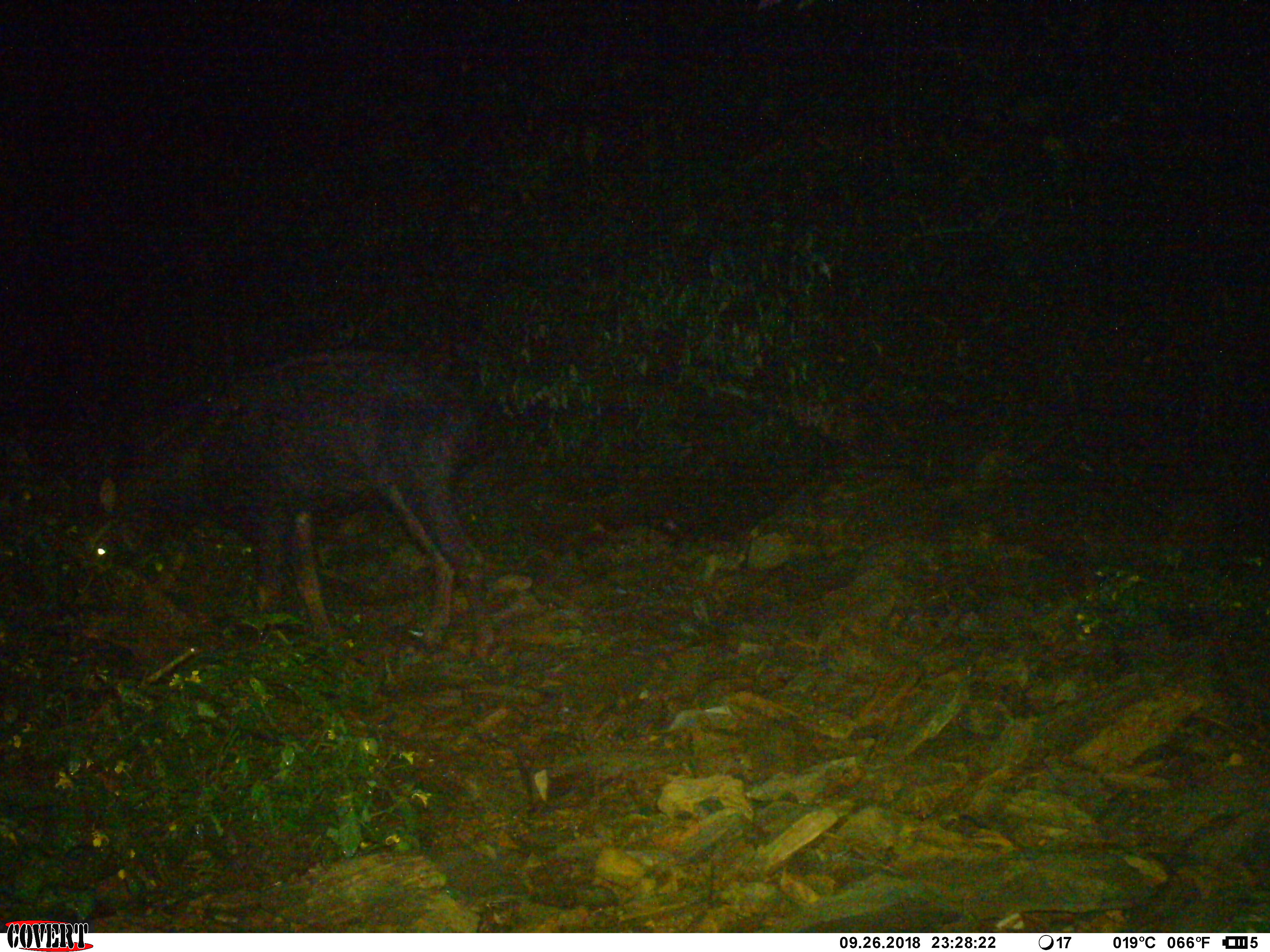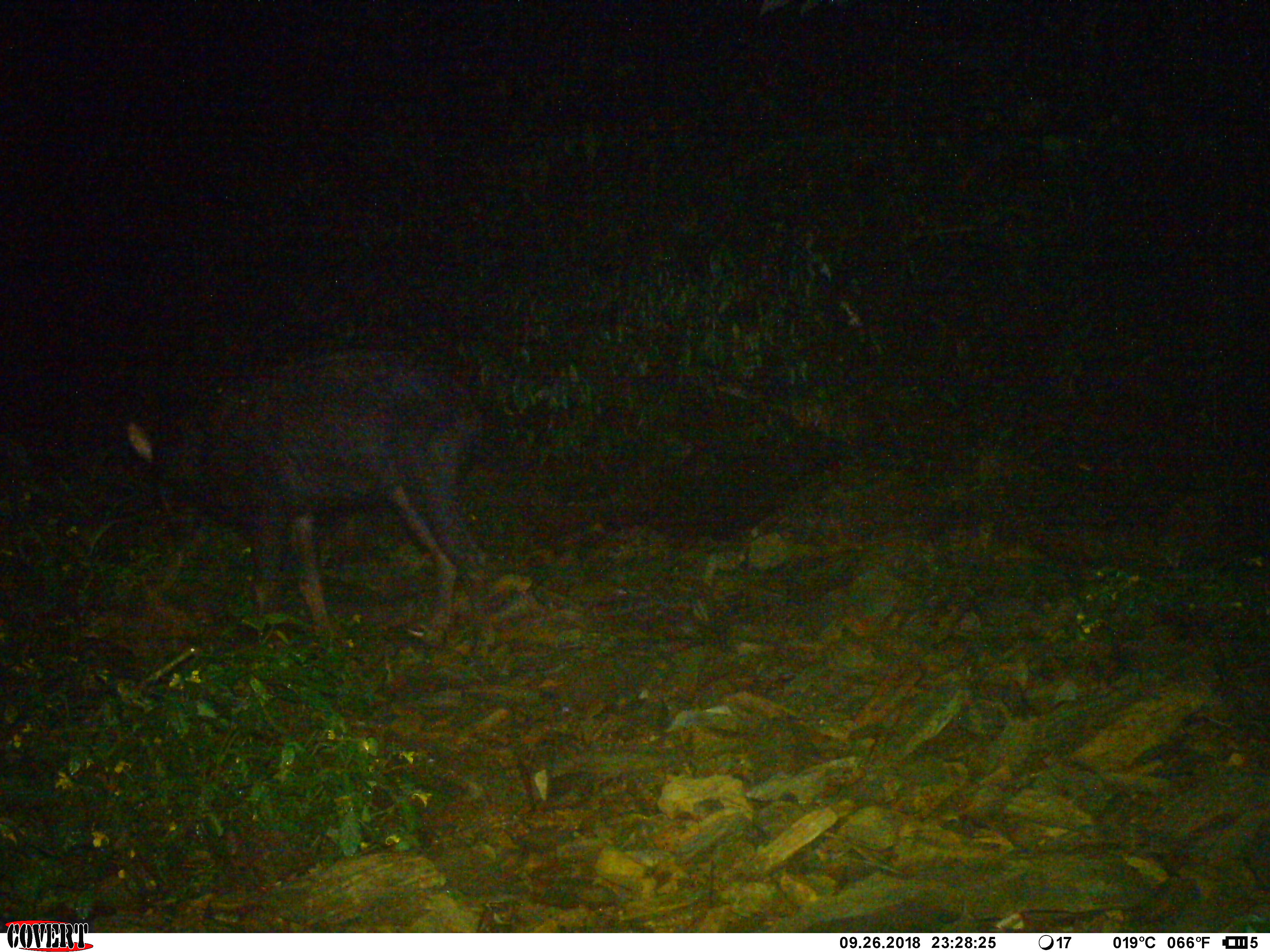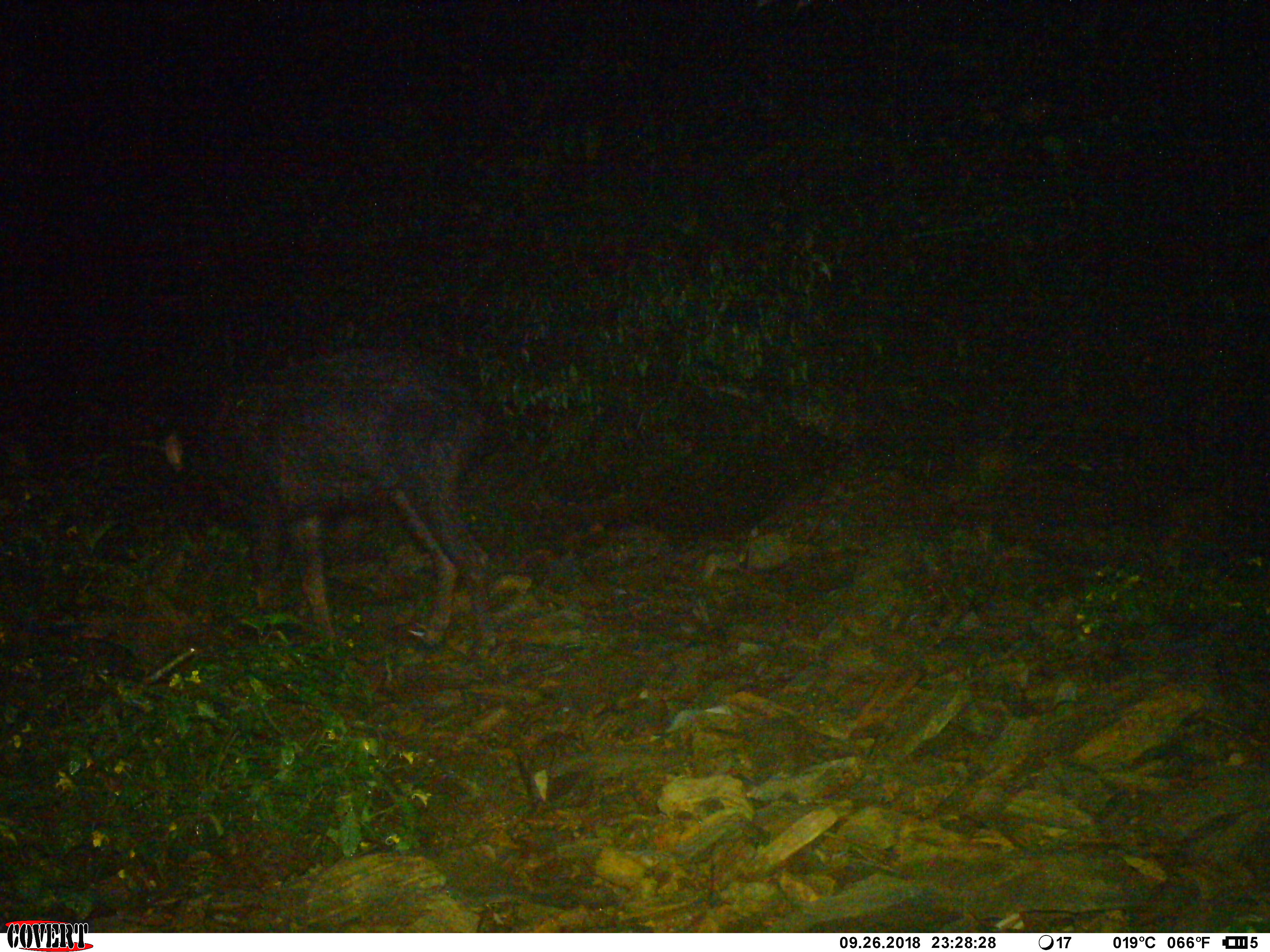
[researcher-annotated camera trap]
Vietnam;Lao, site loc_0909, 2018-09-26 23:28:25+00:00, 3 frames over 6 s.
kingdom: Animalia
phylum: Chordata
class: Mammalia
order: Artiodactyla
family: Bovidae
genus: Capricornis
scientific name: Capricornis sumatraensis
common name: chinese serow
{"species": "chinese serow (Capricornis sumatraensis)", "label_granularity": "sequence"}